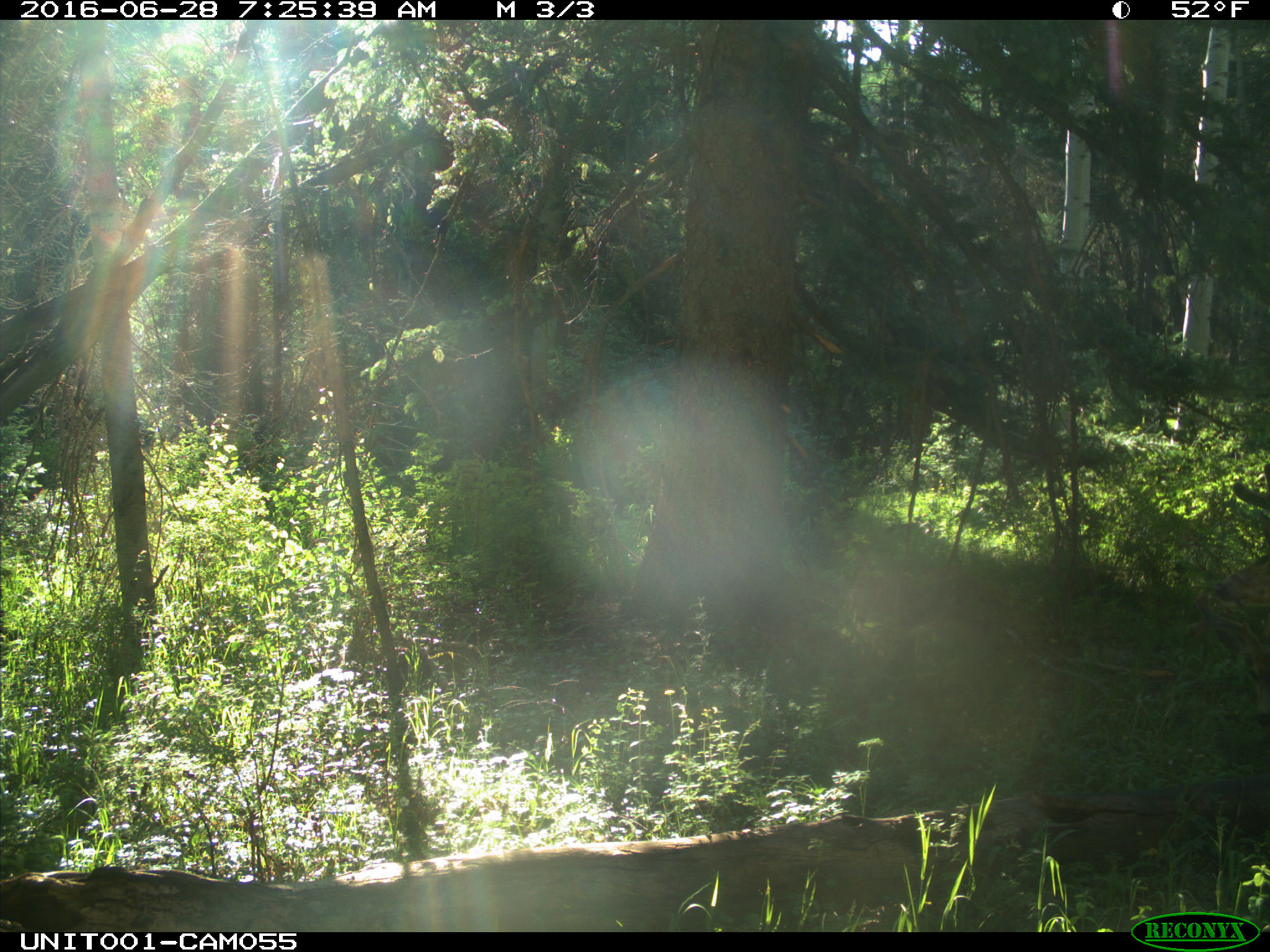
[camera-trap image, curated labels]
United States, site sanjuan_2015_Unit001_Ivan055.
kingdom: Animalia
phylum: Chordata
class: Mammalia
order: Artiodactyla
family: Cervidae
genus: Odocoileus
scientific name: Odocoileus hemionus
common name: mule deer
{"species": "Odocoileus hemionus (mule deer)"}